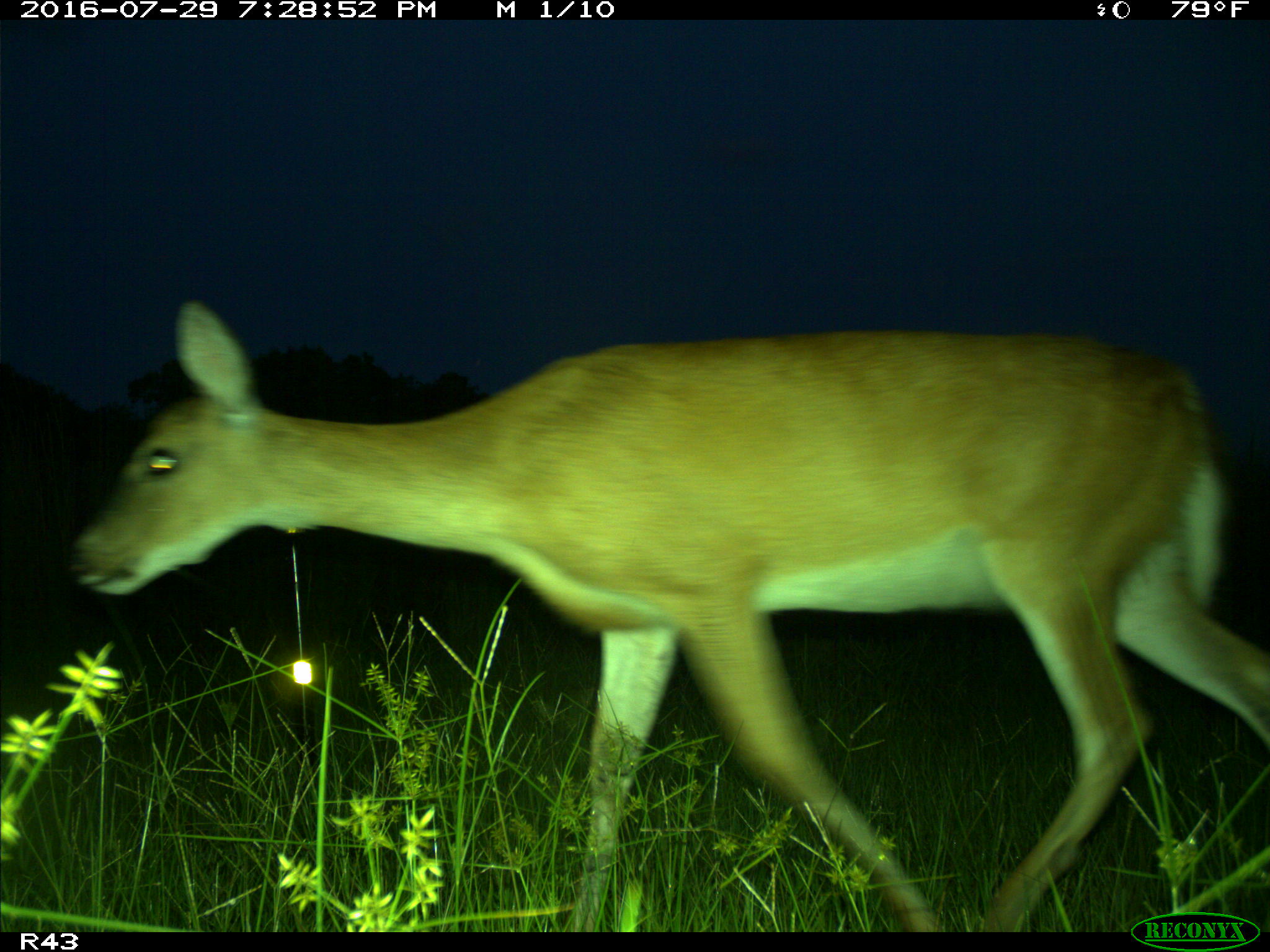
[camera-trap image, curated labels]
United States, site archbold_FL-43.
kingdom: Animalia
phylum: Chordata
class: Mammalia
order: Artiodactyla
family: Cervidae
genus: Odocoileus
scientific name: Odocoileus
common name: deer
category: unidentified deer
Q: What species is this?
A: Unidentified deer (deer) (Odocoileus).